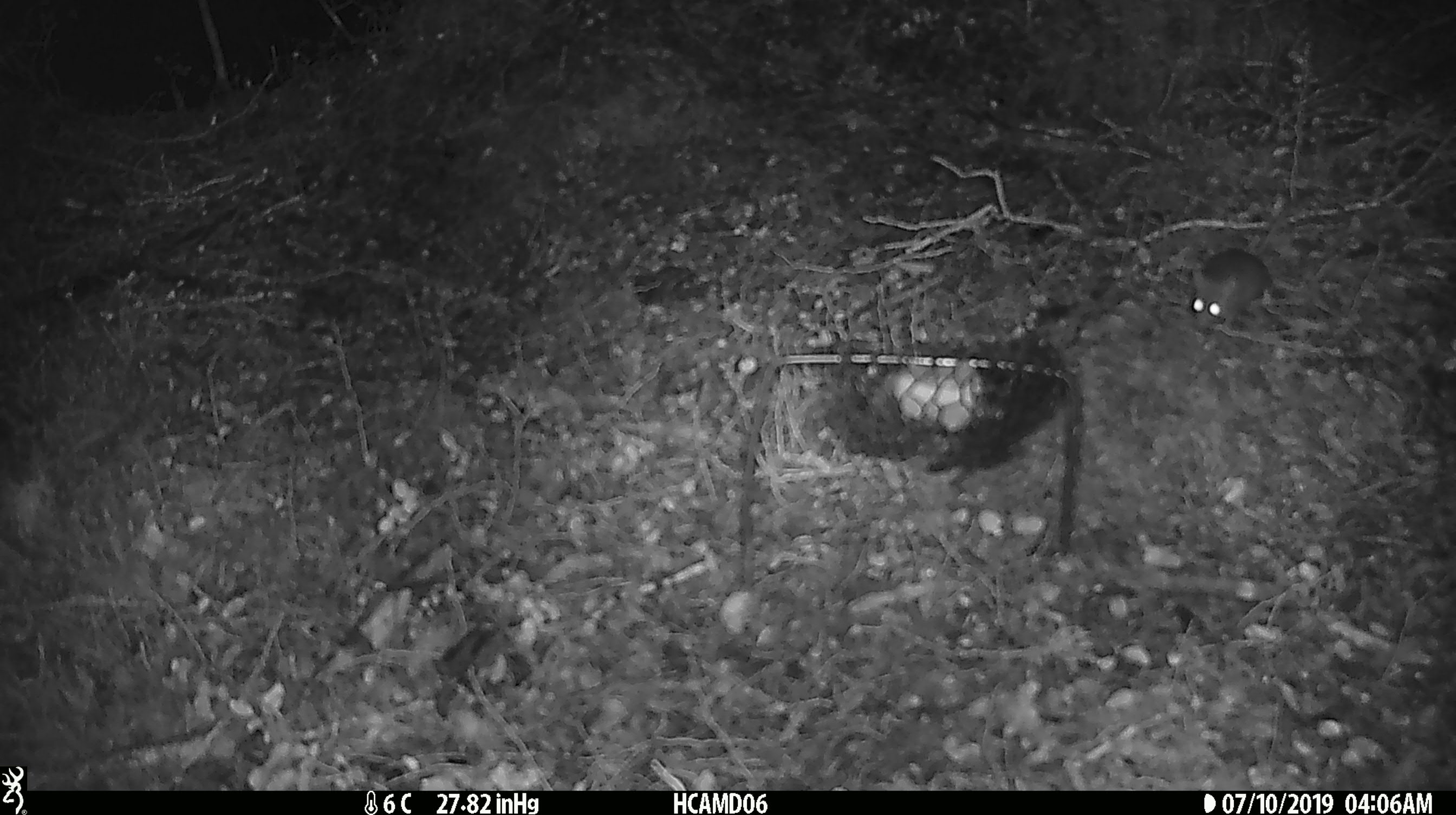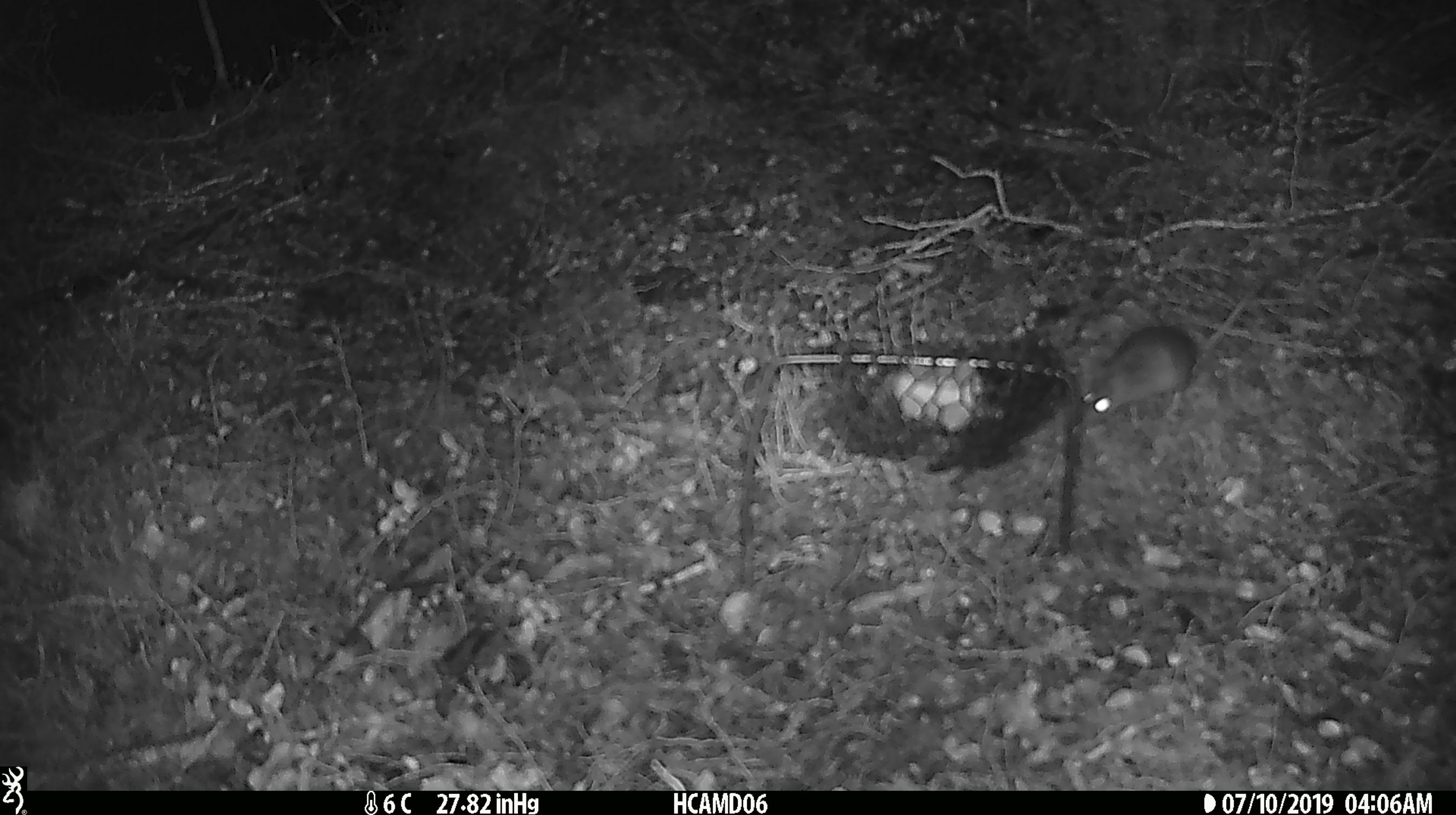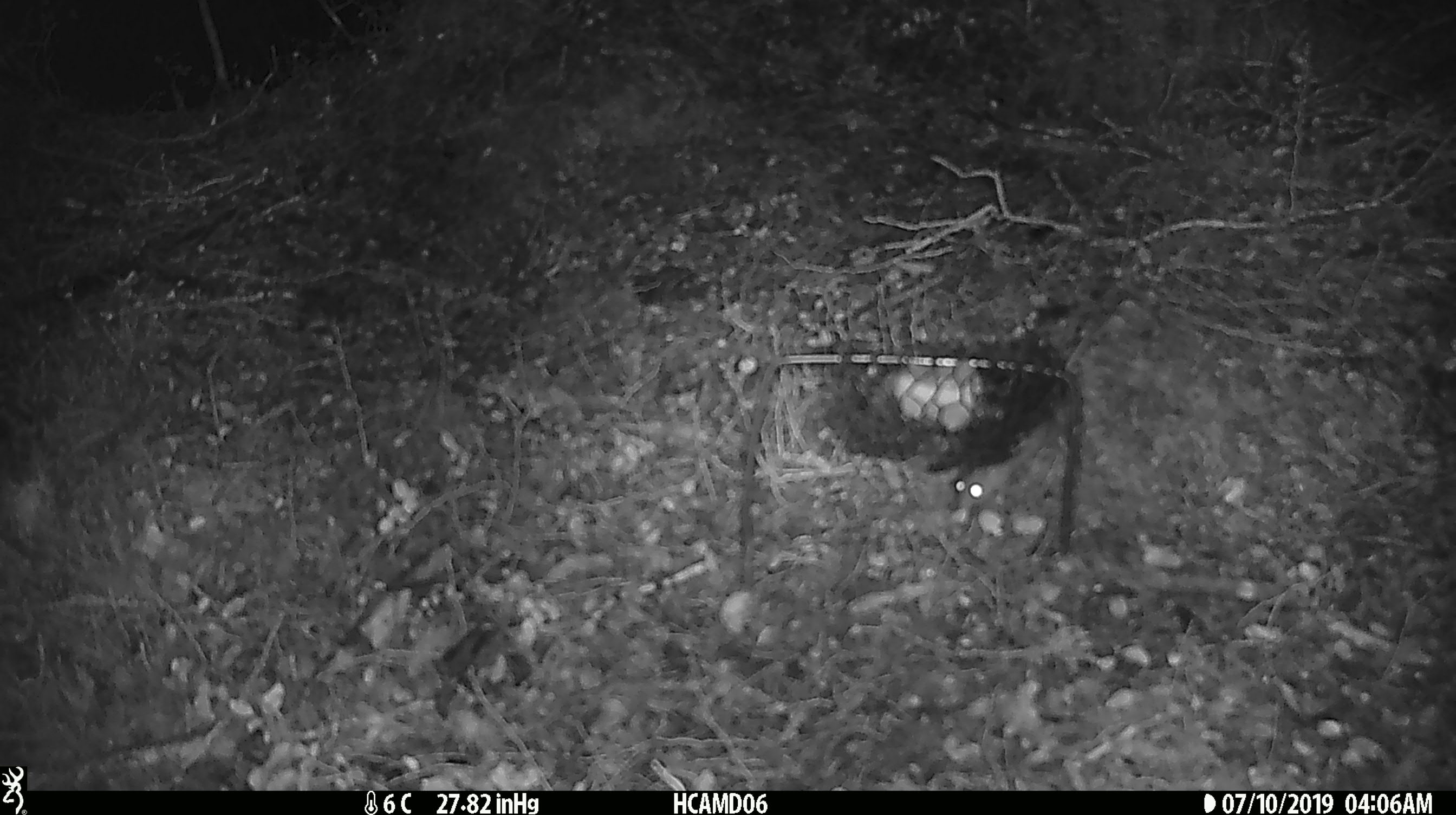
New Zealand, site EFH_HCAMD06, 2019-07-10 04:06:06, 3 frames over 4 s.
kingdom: Animalia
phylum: Chordata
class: Mammalia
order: Rodentia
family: Muridae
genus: Mus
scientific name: Mus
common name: mouse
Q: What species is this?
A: Mouse (Mus).